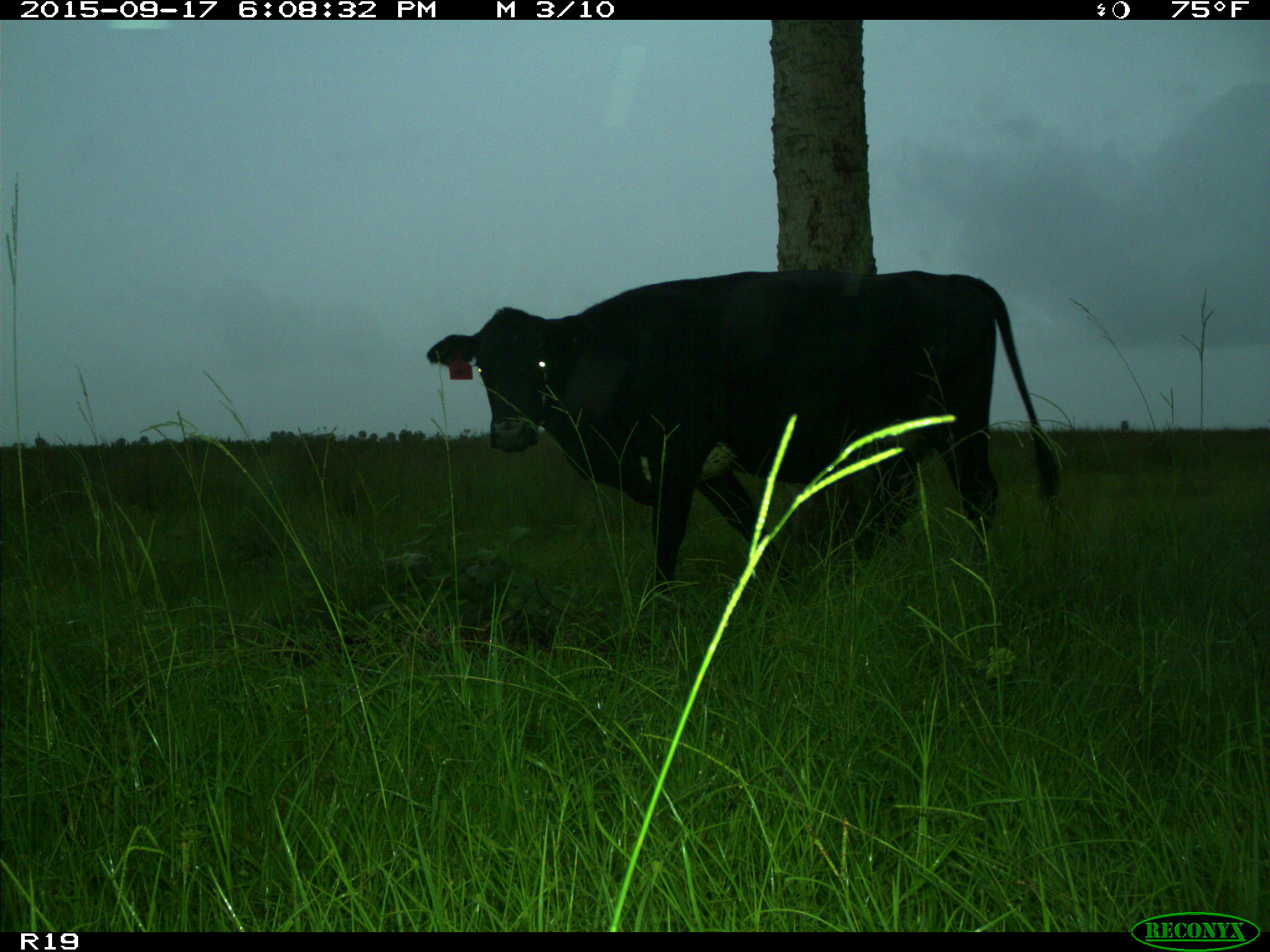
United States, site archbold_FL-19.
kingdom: Animalia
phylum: Chordata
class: Mammalia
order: Artiodactyla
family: Bovidae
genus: Bos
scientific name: Bos taurus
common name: domestic cow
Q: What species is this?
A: Bos taurus (domestic cow).